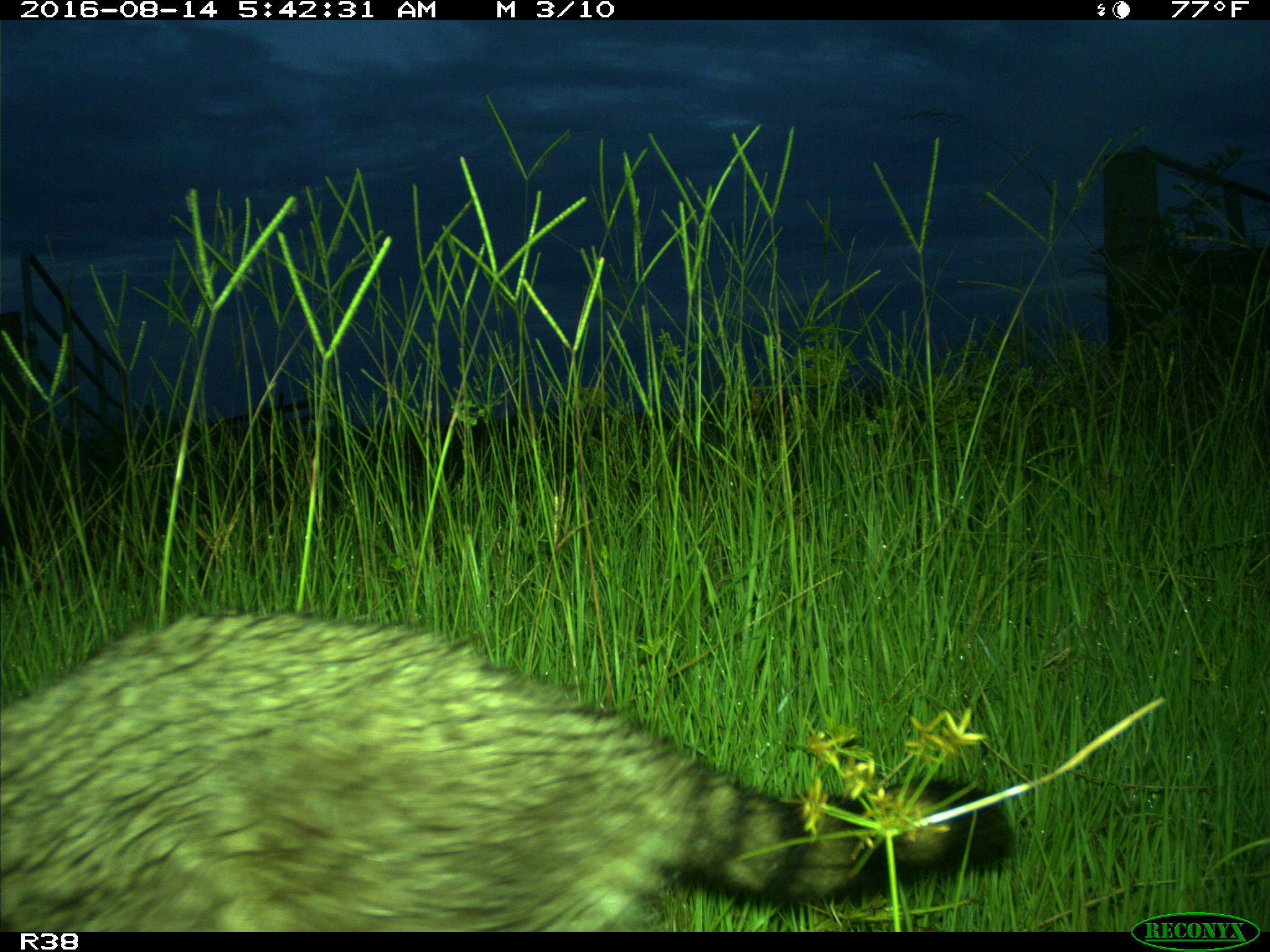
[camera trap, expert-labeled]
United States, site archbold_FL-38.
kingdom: Animalia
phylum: Chordata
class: Mammalia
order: Carnivora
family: Procyonidae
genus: Procyon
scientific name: Procyon lotor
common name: common raccoon